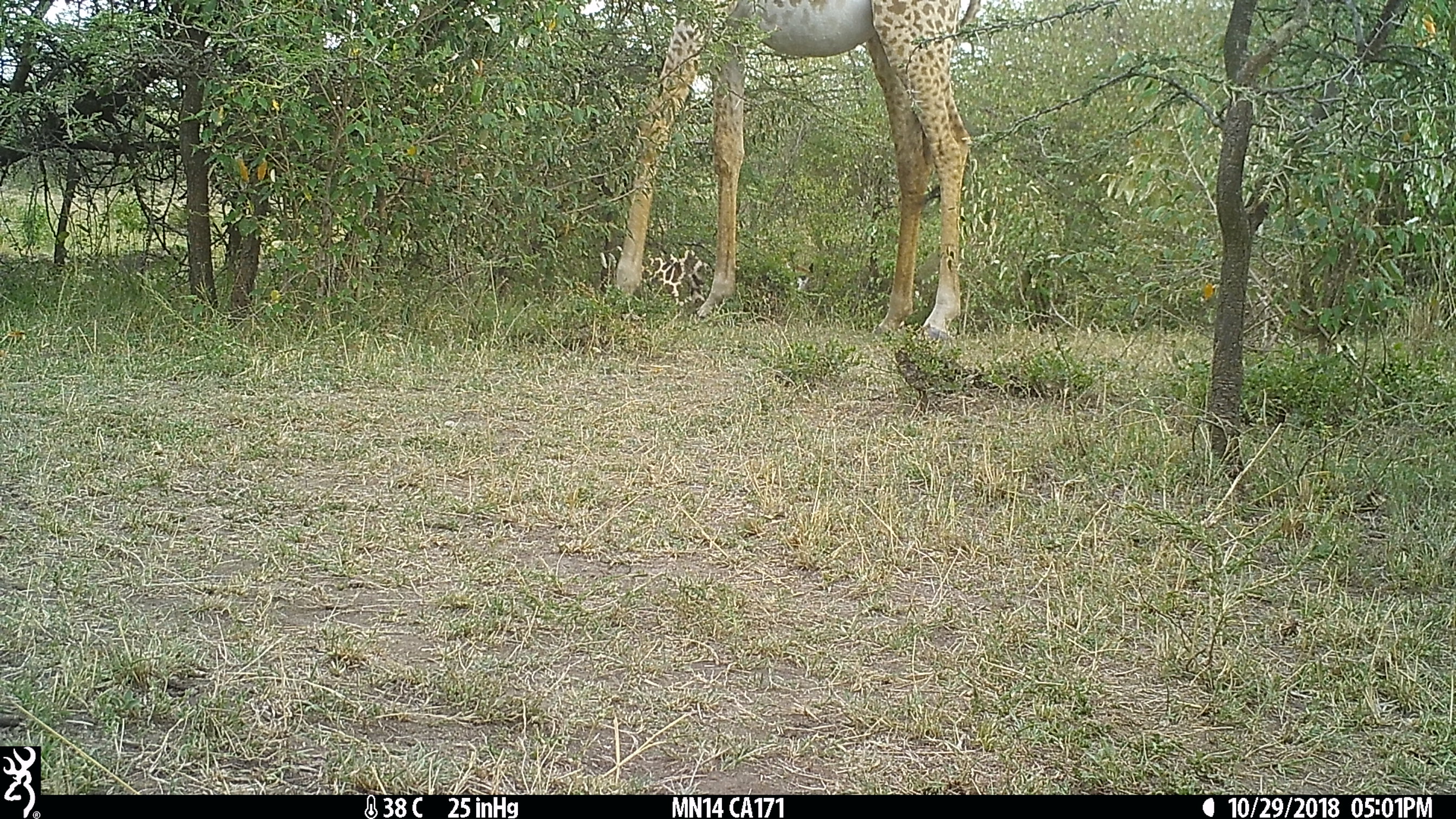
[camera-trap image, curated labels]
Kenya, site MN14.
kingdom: Animalia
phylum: Chordata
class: Mammalia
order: Artiodactyla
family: Giraffidae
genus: Giraffa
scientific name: Giraffa camelopardalis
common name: northern giraffe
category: giraffe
Giraffe (northern giraffe) (Giraffa camelopardalis).